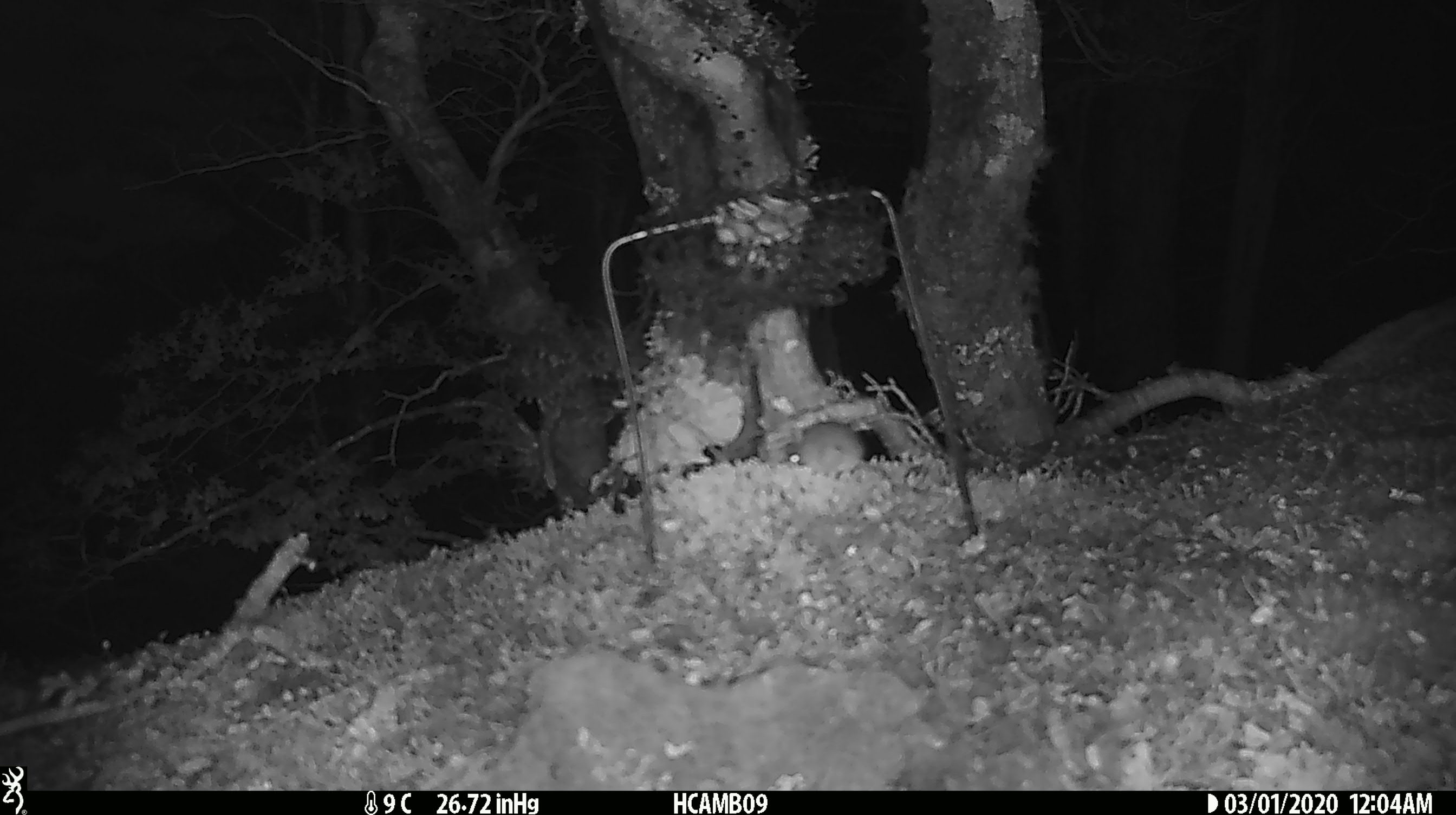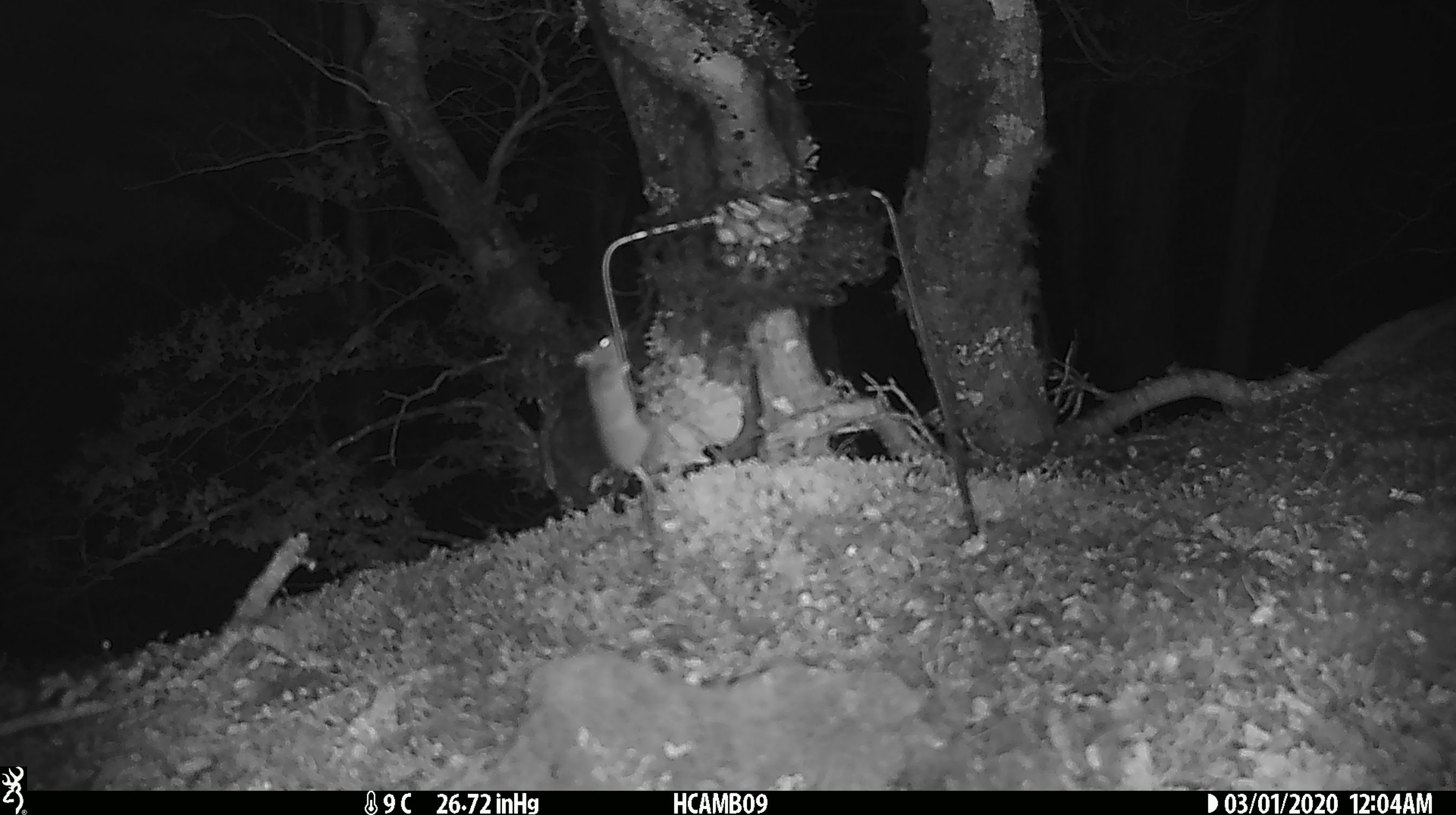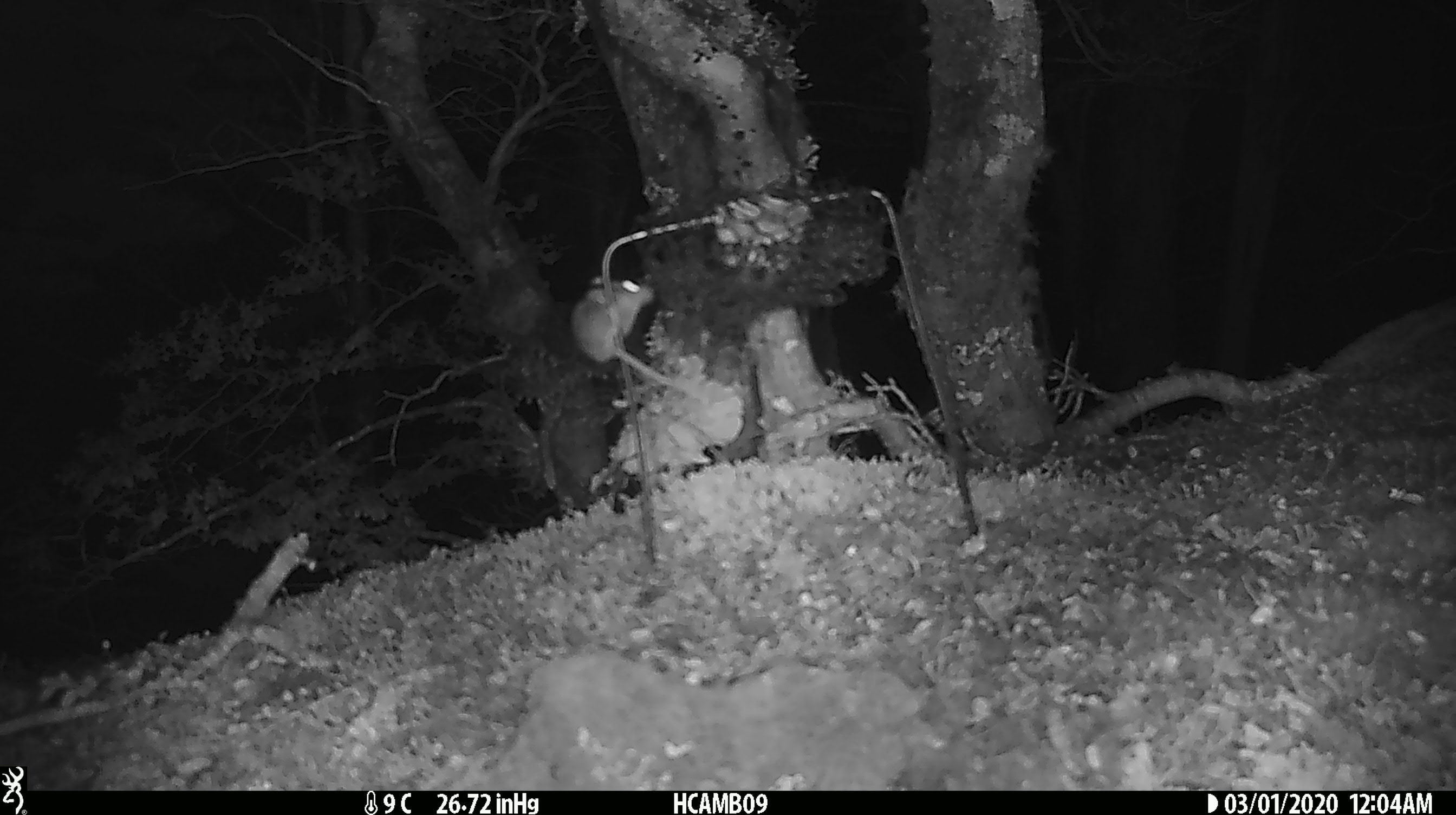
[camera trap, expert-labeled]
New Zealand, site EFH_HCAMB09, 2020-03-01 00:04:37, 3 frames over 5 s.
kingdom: Animalia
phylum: Chordata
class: Mammalia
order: Rodentia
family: Muridae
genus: Mus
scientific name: Mus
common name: mouse